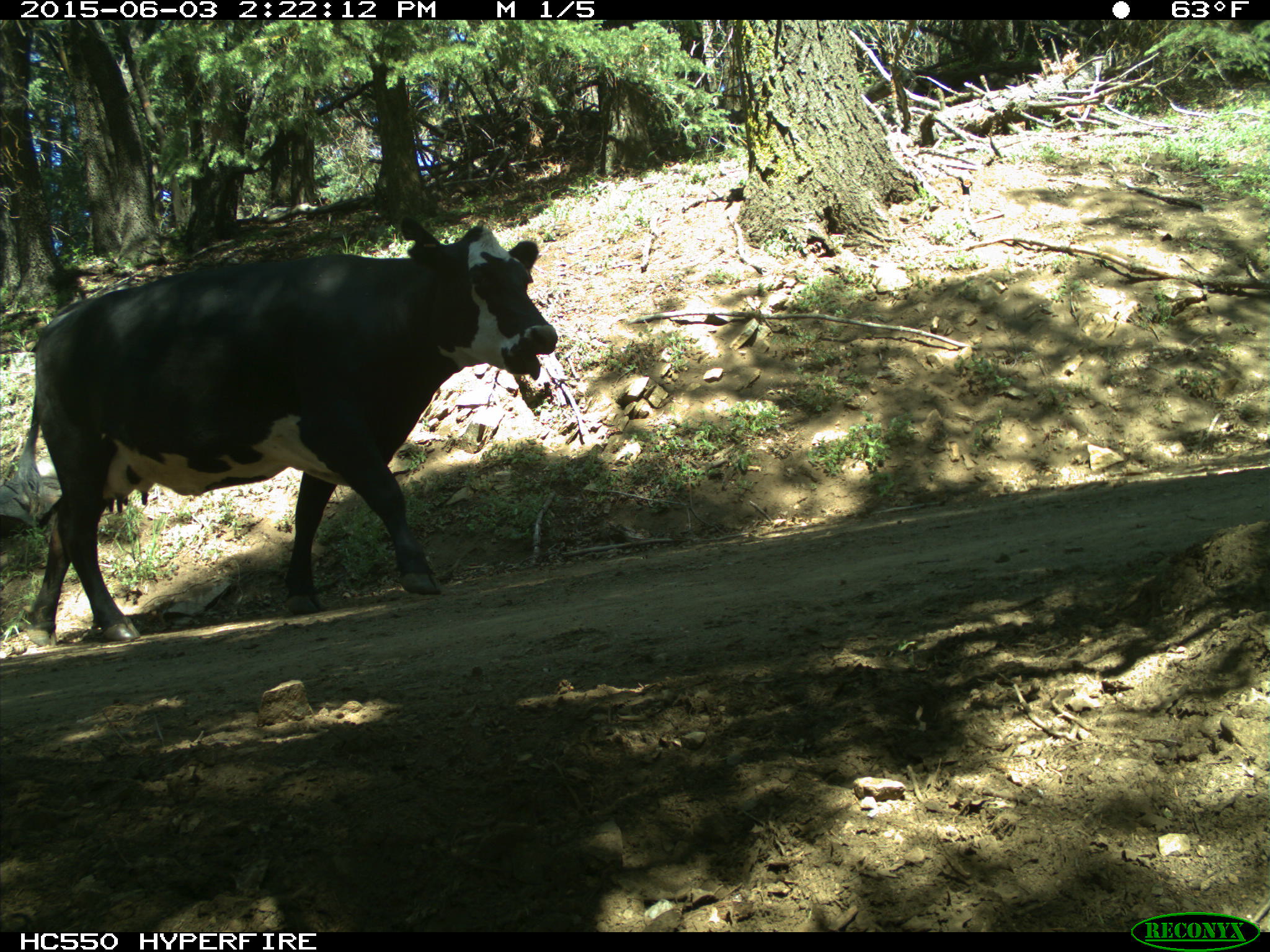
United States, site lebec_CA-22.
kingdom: Animalia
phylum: Chordata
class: Mammalia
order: Artiodactyla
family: Bovidae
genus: Bos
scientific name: Bos taurus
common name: domestic cow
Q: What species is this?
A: Bos taurus (domestic cow).